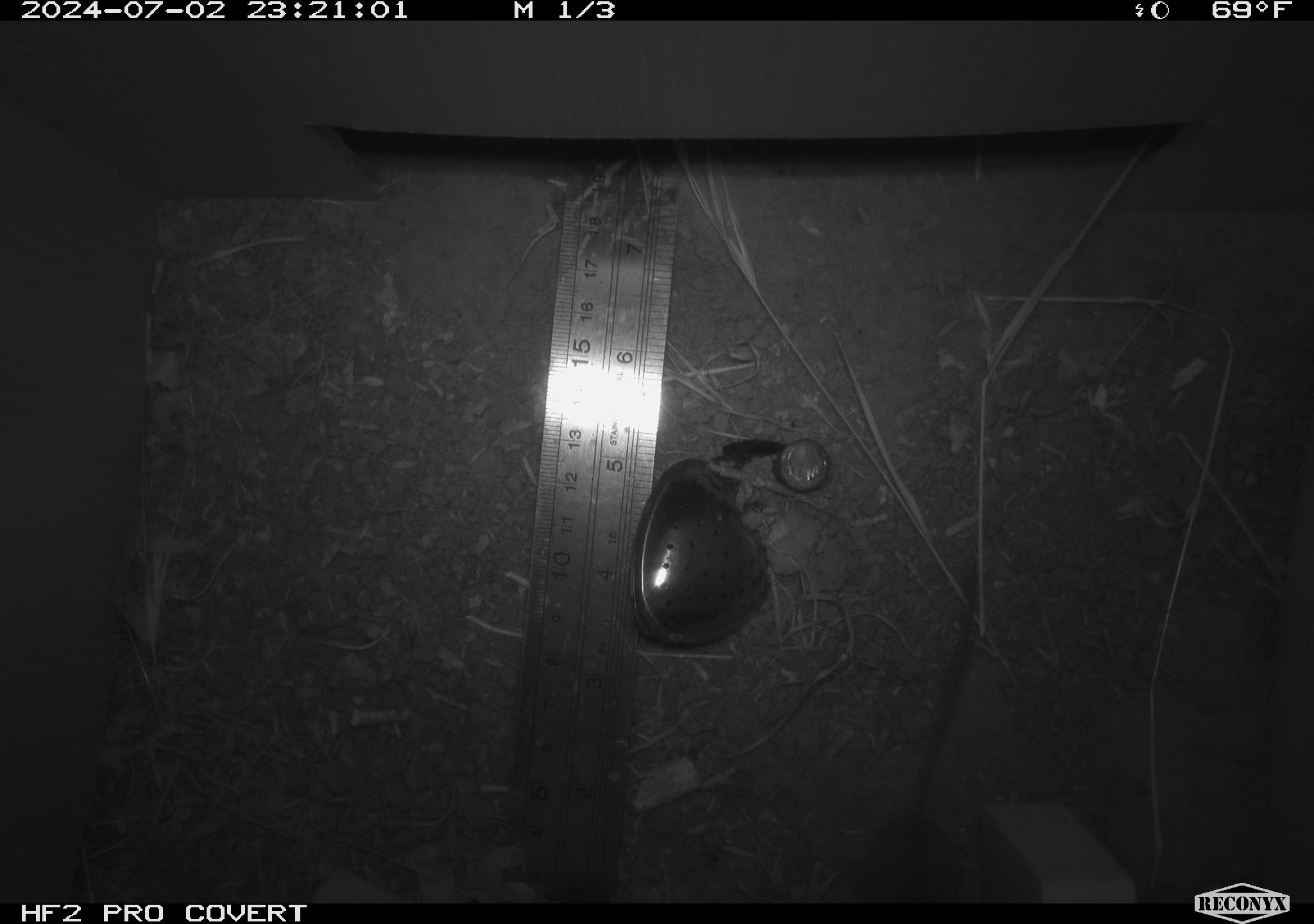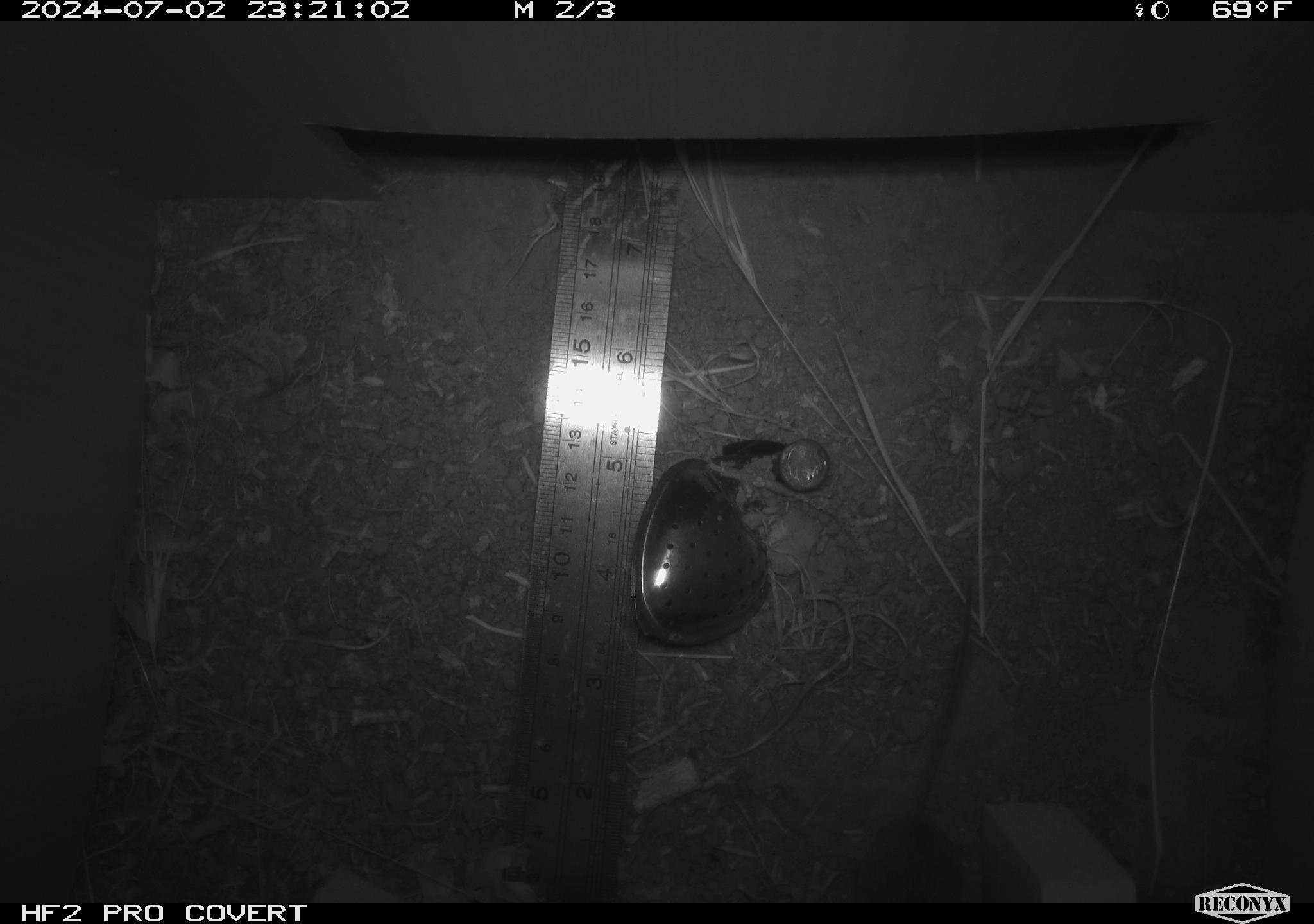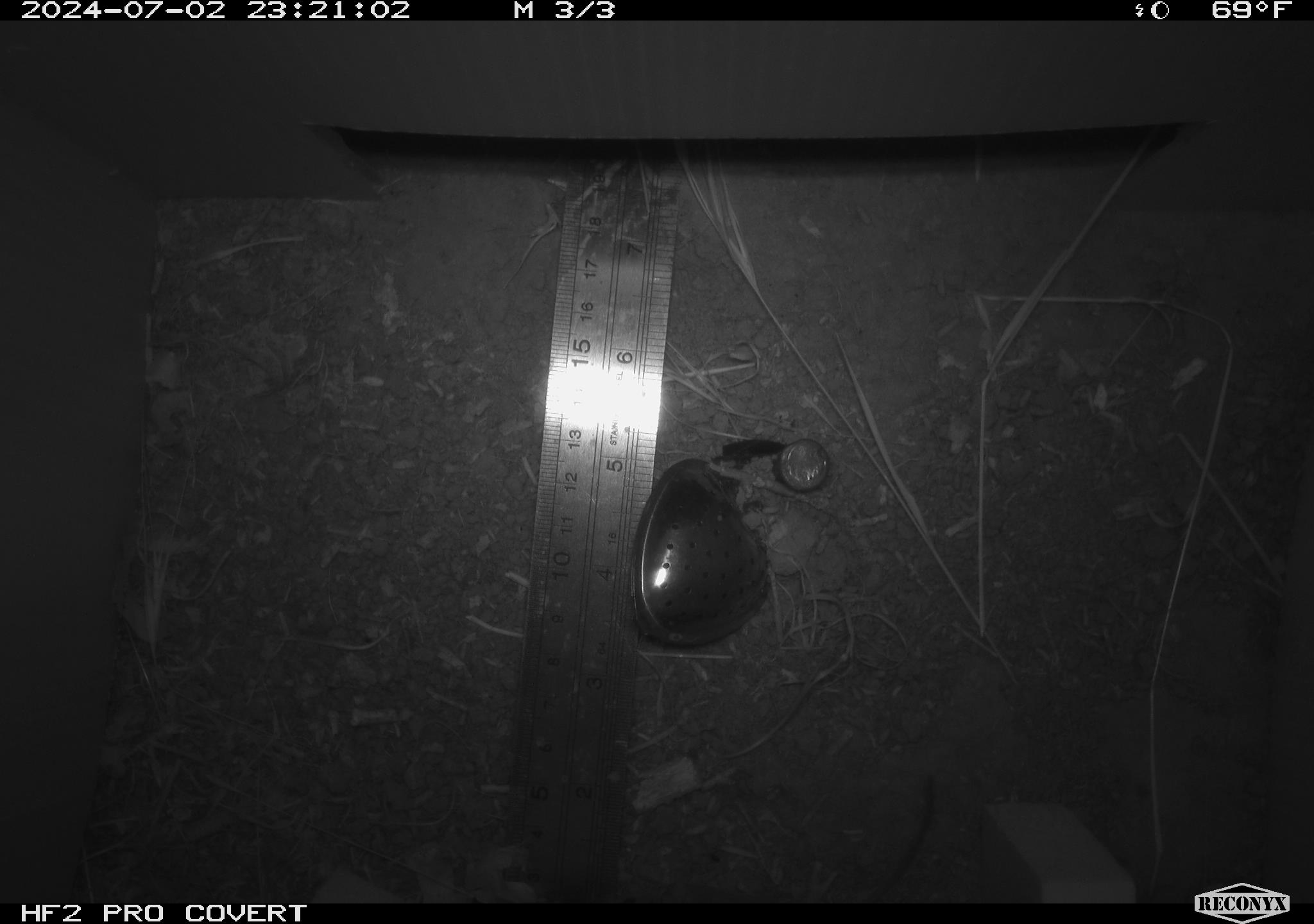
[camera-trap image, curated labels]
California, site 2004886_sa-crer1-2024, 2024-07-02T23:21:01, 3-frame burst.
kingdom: Animalia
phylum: Chordata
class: Mammalia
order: Rodentia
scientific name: Rodentia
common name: mouse species